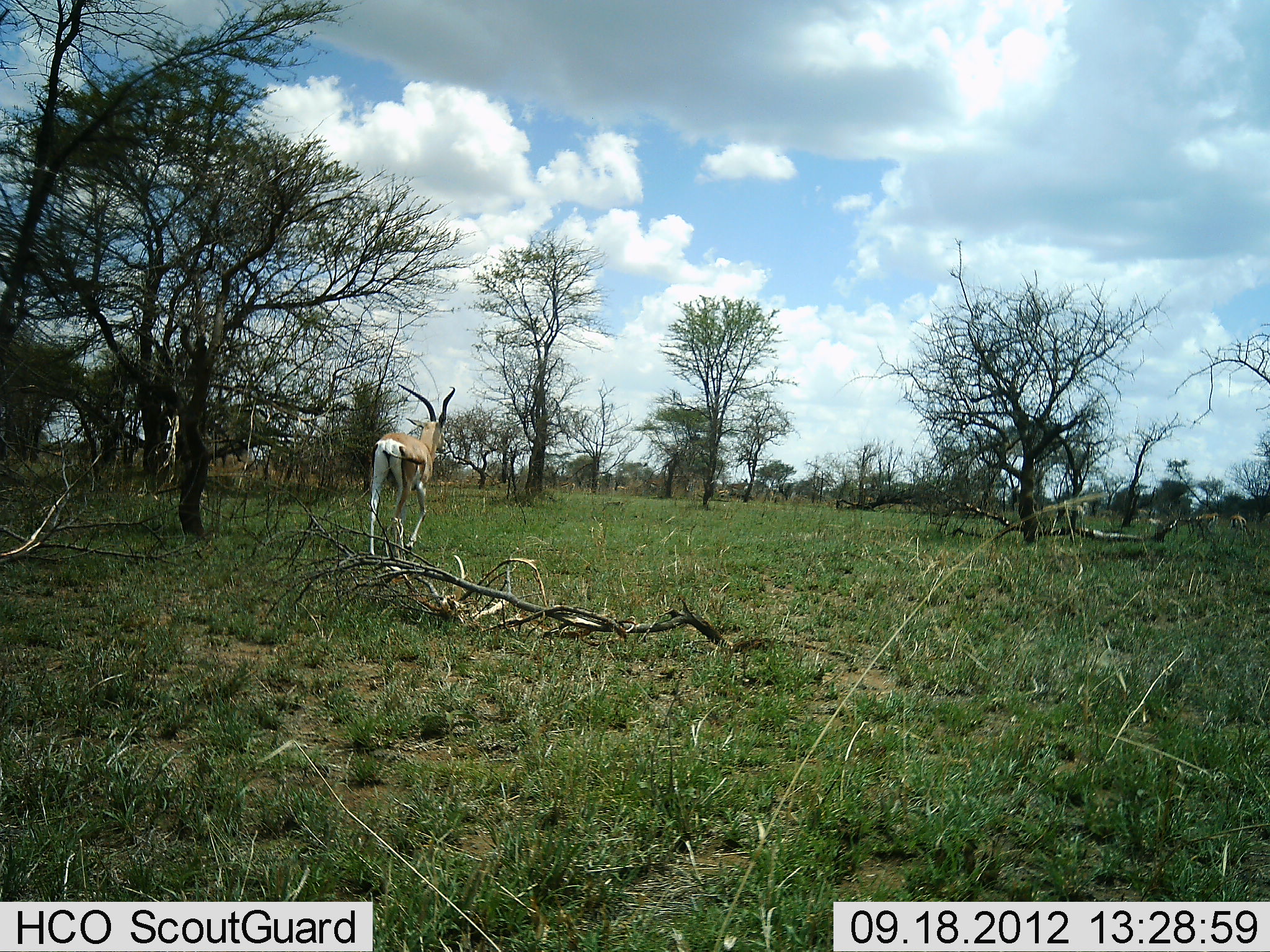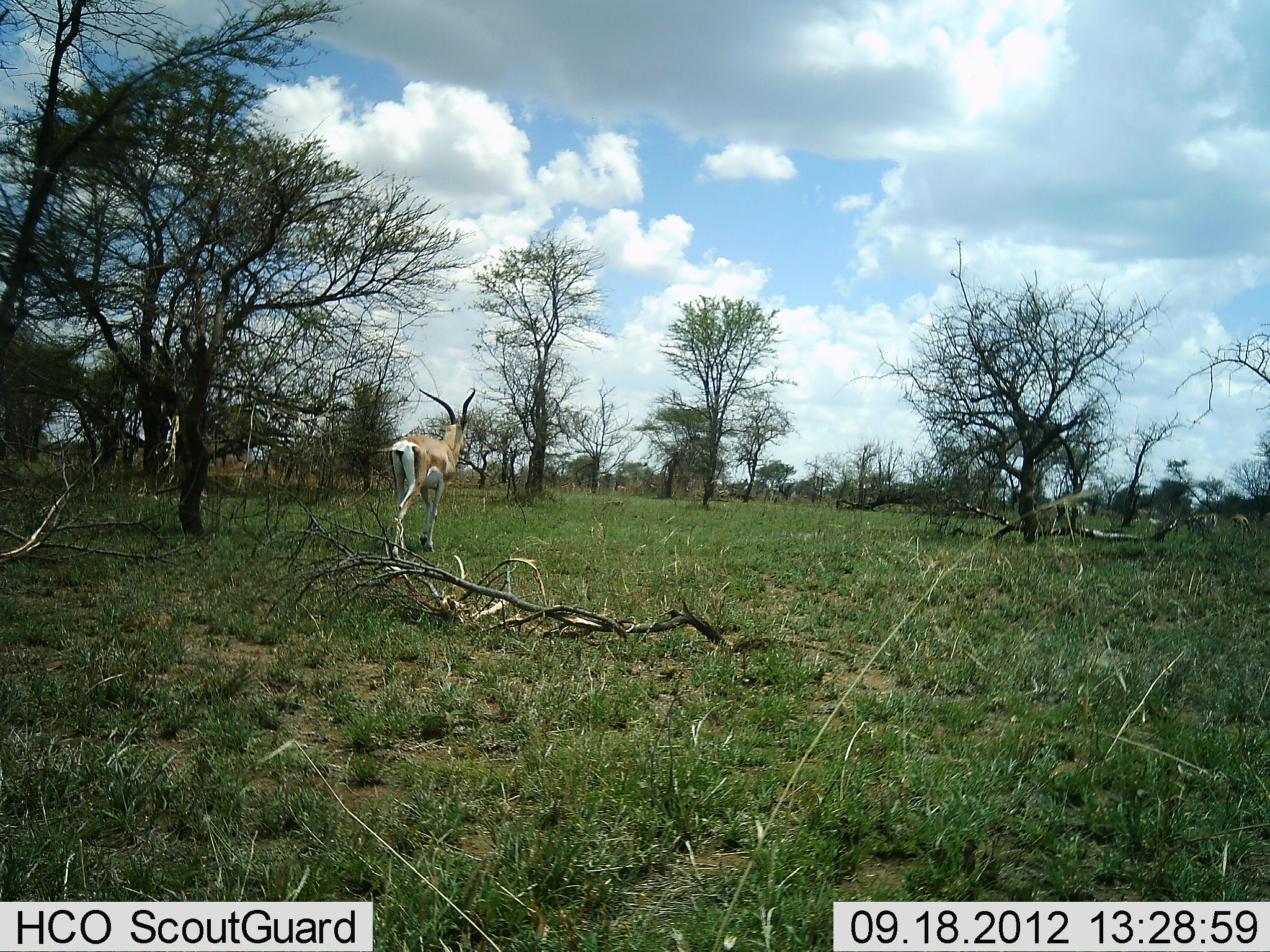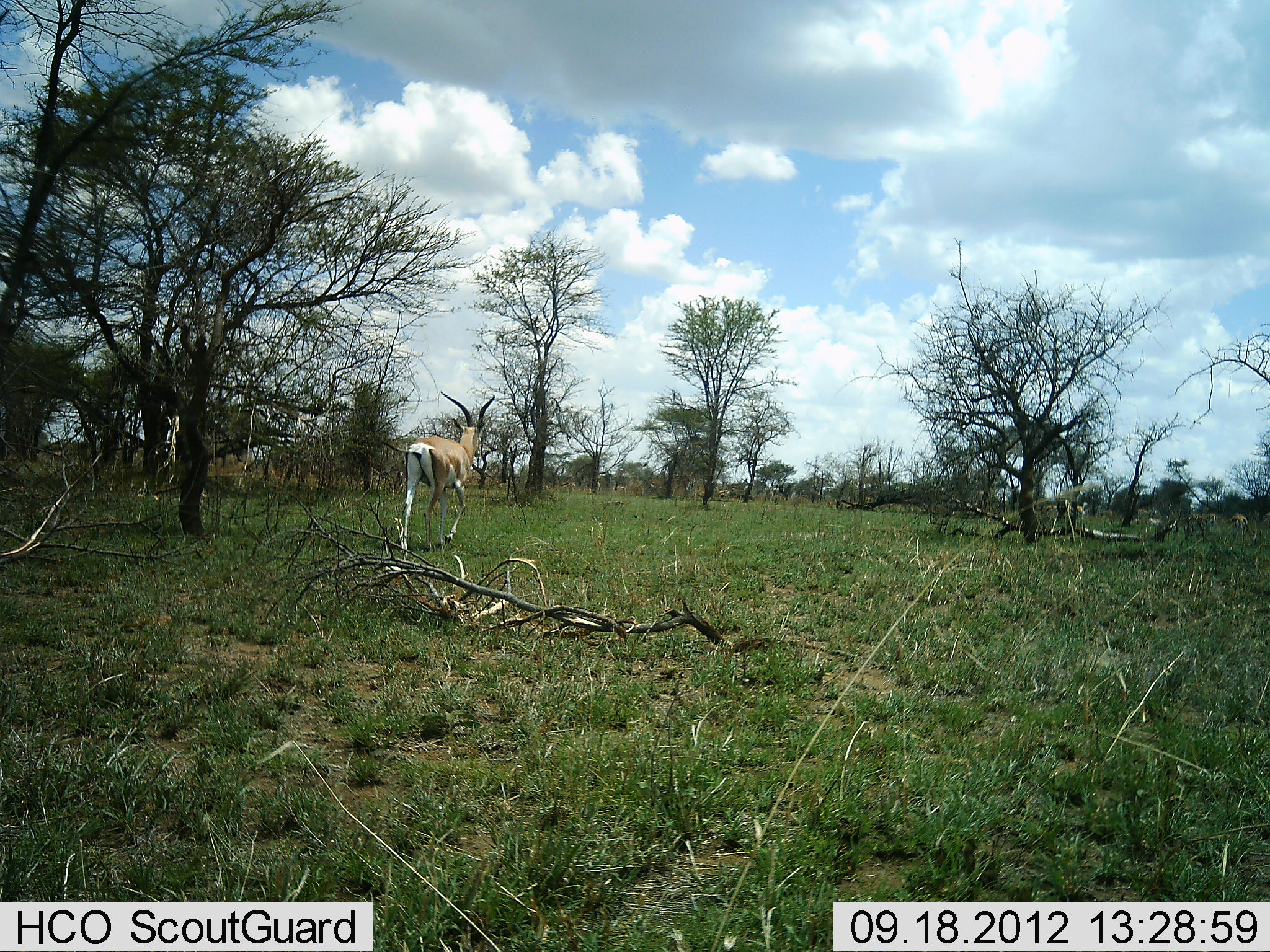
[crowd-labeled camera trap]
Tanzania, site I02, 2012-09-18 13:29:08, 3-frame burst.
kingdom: Animalia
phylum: Chordata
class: Mammalia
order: Artiodactyla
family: Bovidae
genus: Nanger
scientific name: Nanger granti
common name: grant's gazelle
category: gazellegrants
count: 1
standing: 10%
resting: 0%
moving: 100%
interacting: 0%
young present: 0%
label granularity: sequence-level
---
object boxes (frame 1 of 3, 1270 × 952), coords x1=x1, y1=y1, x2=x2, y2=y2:
animal: x1=368, y1=382, x2=456, y2=558; x1=1198, y1=512, x2=1220, y2=537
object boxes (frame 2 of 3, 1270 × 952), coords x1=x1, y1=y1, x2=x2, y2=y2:
animal: x1=364, y1=387, x2=476, y2=563; x1=1229, y1=515, x2=1258, y2=547; x1=1187, y1=513, x2=1219, y2=538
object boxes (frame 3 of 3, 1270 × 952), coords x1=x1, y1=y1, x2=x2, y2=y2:
animal: x1=373, y1=391, x2=496, y2=557; x1=1228, y1=514, x2=1251, y2=549